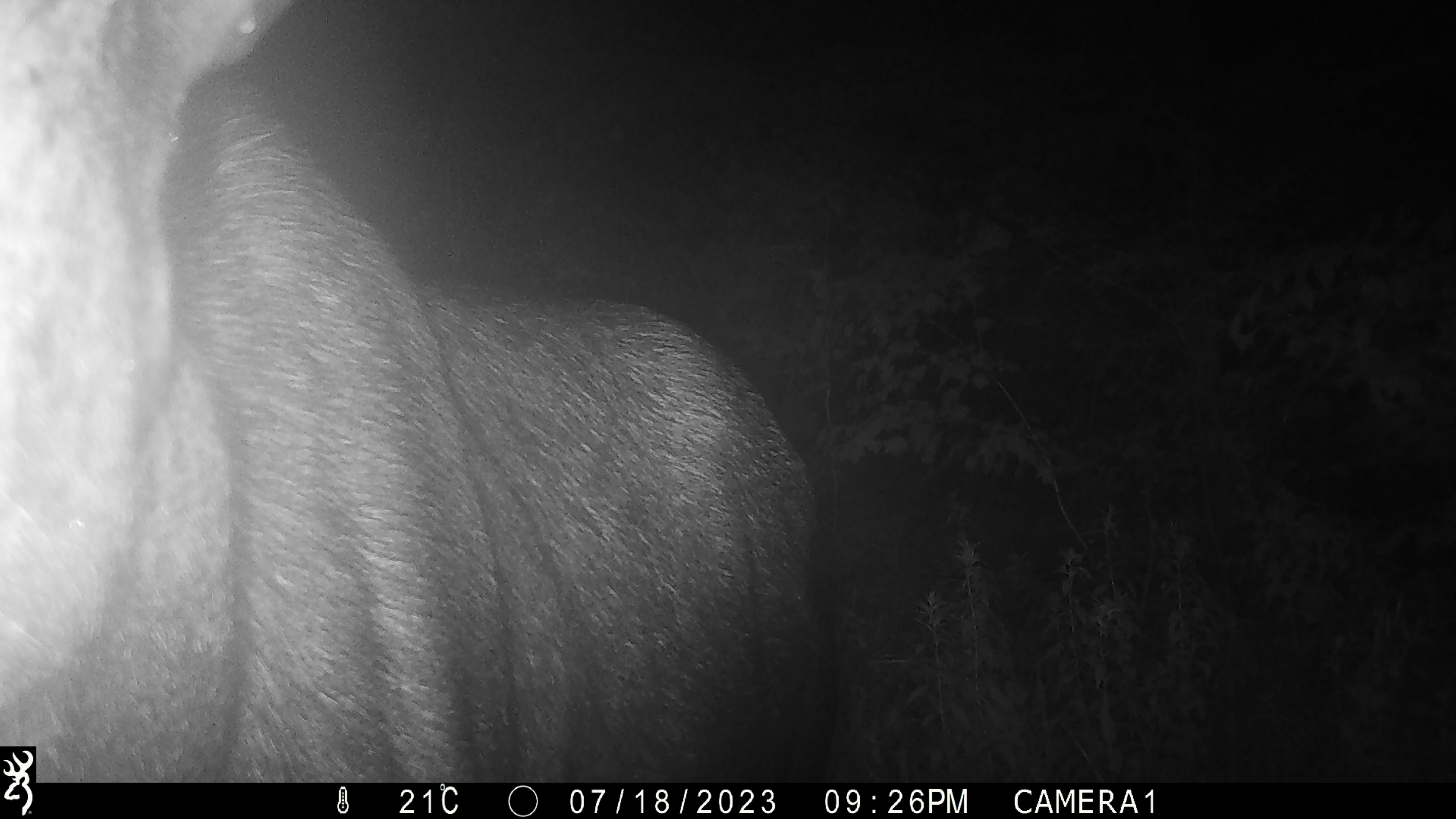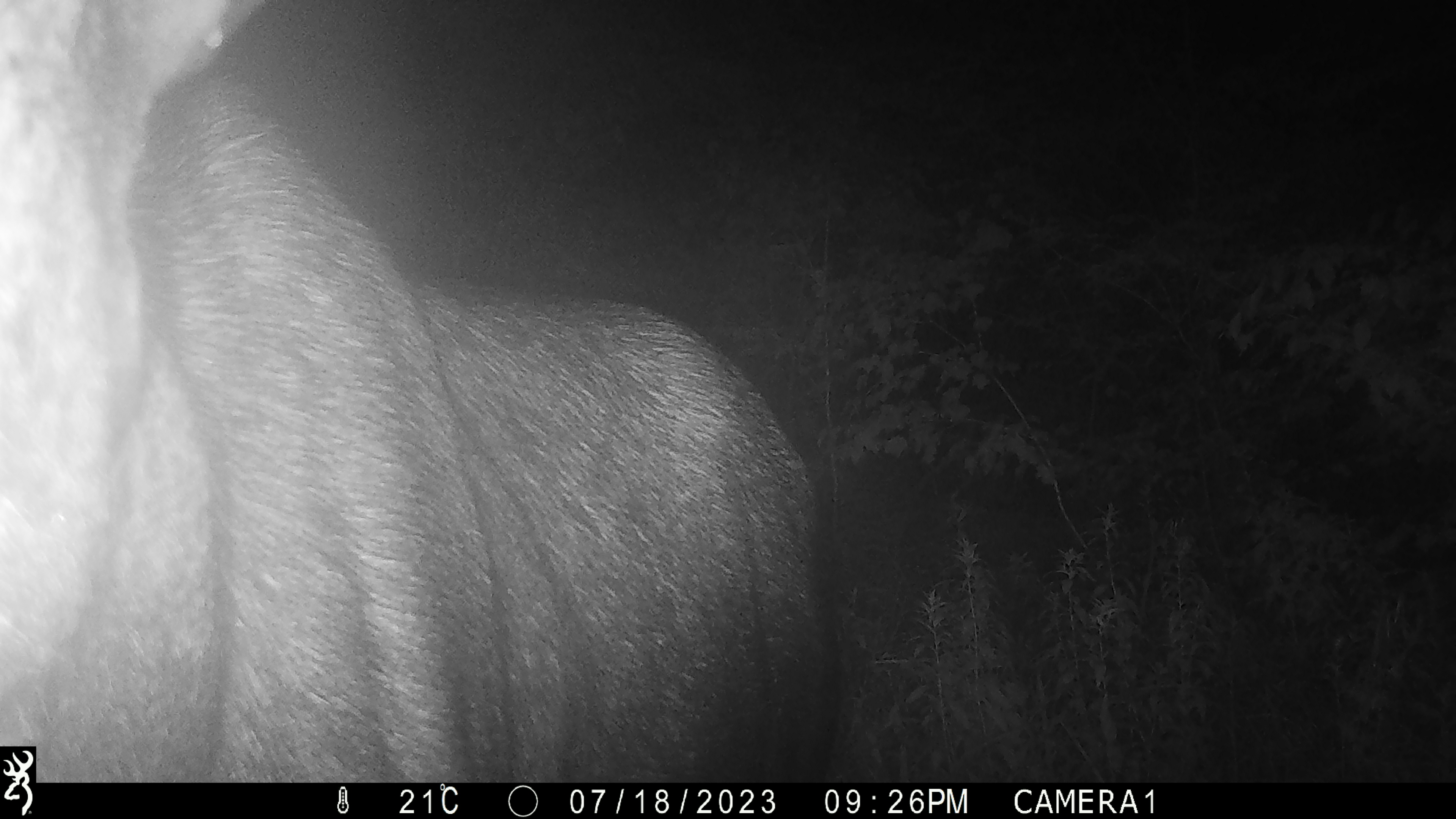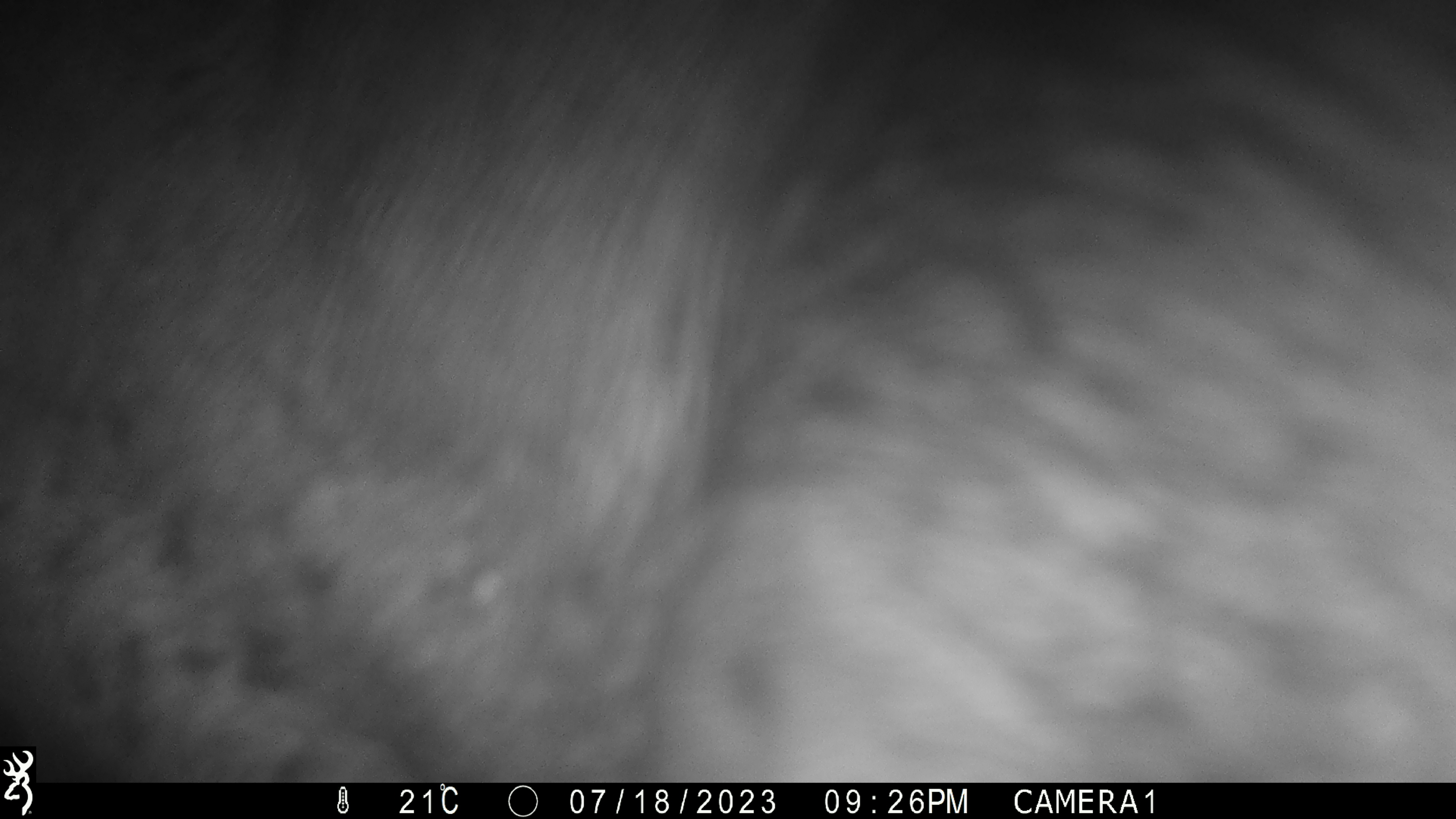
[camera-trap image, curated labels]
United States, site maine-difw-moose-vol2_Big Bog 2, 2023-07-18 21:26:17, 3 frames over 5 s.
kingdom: Animalia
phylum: Chordata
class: Mammalia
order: Artiodactyla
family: Cervidae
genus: Alces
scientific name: Alces alces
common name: moose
Moose (Alces alces).